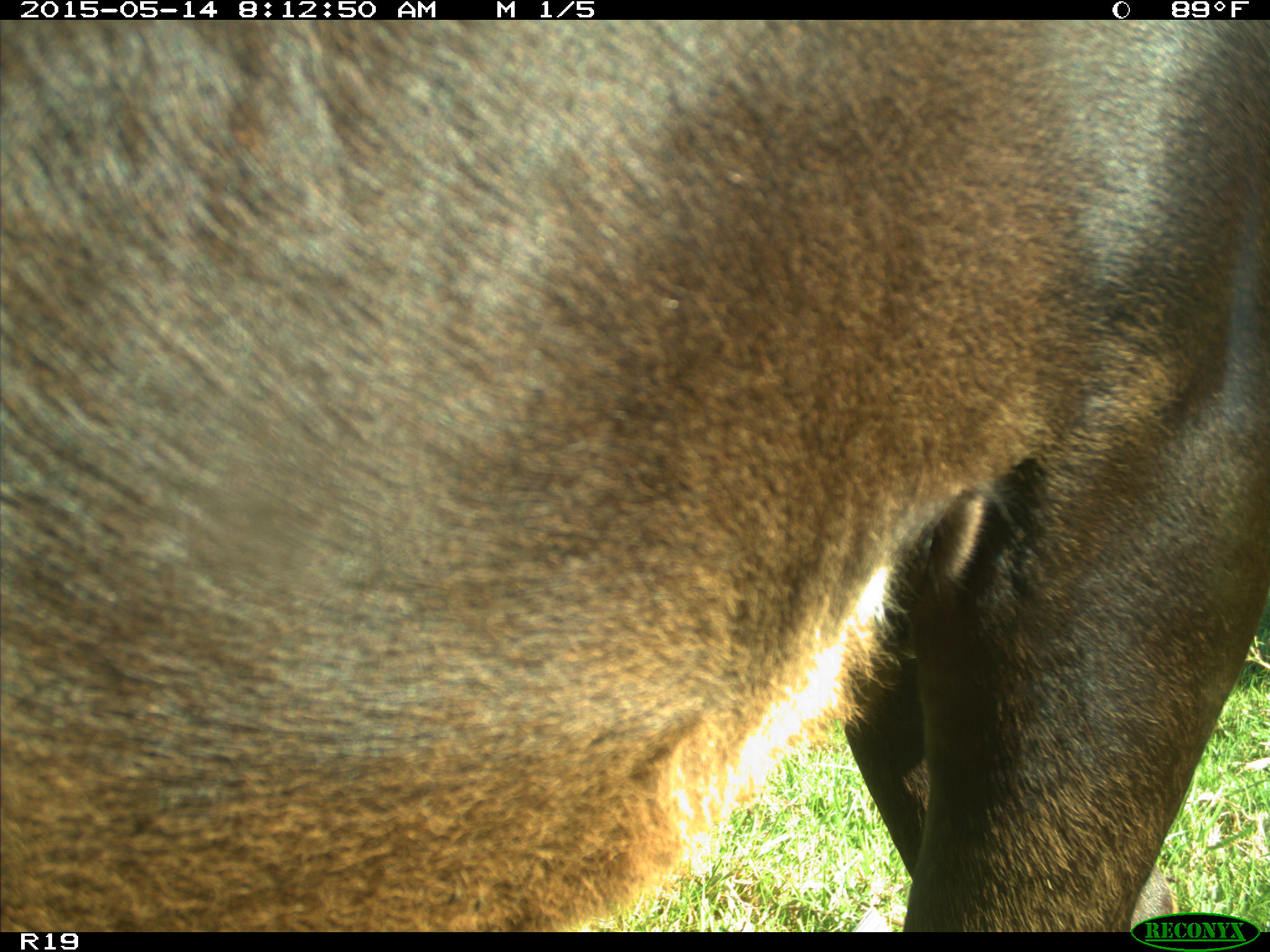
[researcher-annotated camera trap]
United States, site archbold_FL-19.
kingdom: Animalia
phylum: Chordata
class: Mammalia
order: Artiodactyla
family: Bovidae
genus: Bos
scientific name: Bos taurus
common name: domestic cow